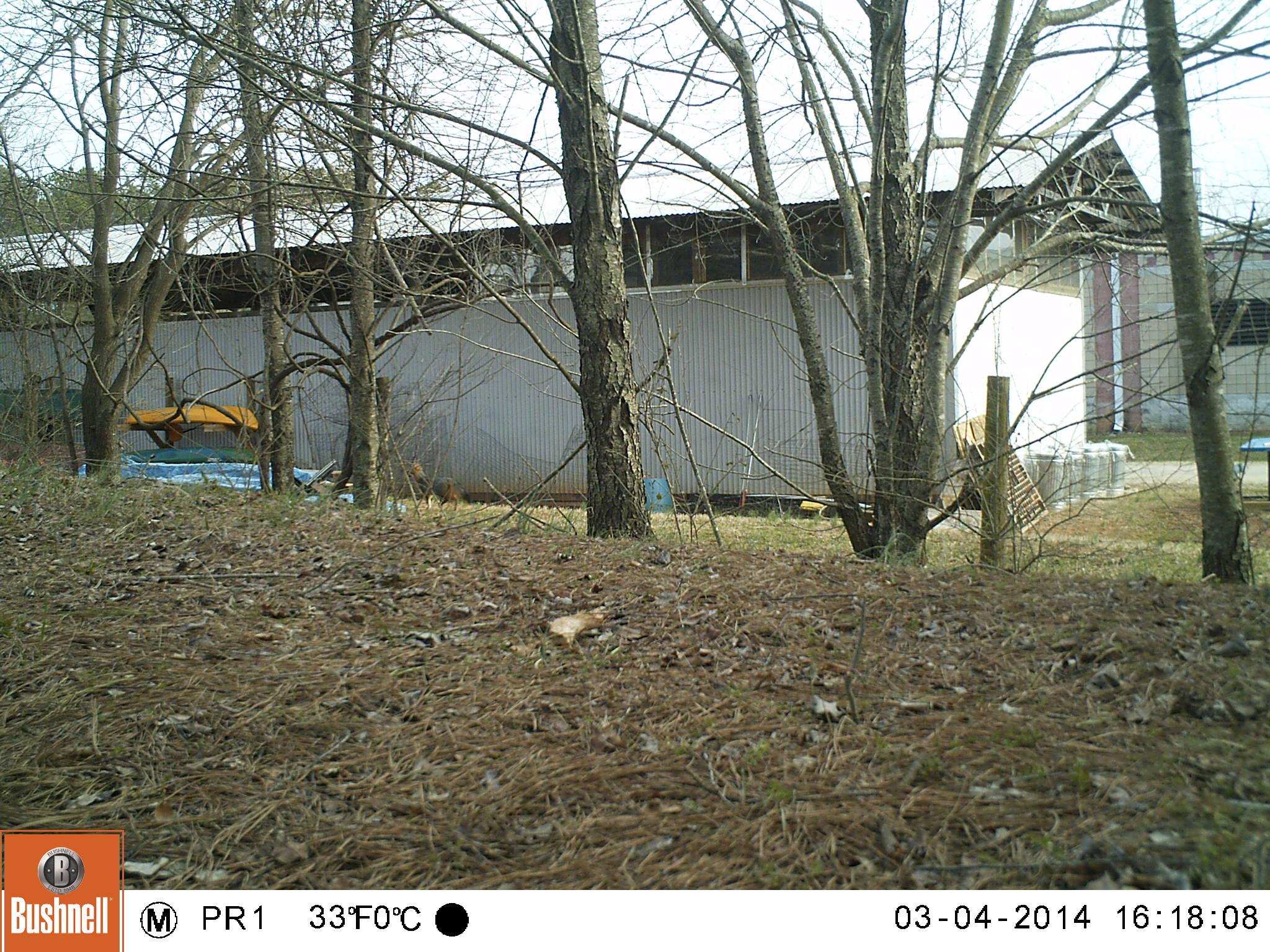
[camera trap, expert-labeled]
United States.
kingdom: Animalia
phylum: Chordata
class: Mammalia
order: Carnivora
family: Canidae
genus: Urocyon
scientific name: Urocyon cinereoargenteus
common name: gray fox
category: Grey Fox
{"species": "Grey Fox (gray fox) (Urocyon cinereoargenteus)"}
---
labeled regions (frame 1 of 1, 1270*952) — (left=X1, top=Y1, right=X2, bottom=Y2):
Grey Fox: (left=403, top=454, right=466, bottom=514)